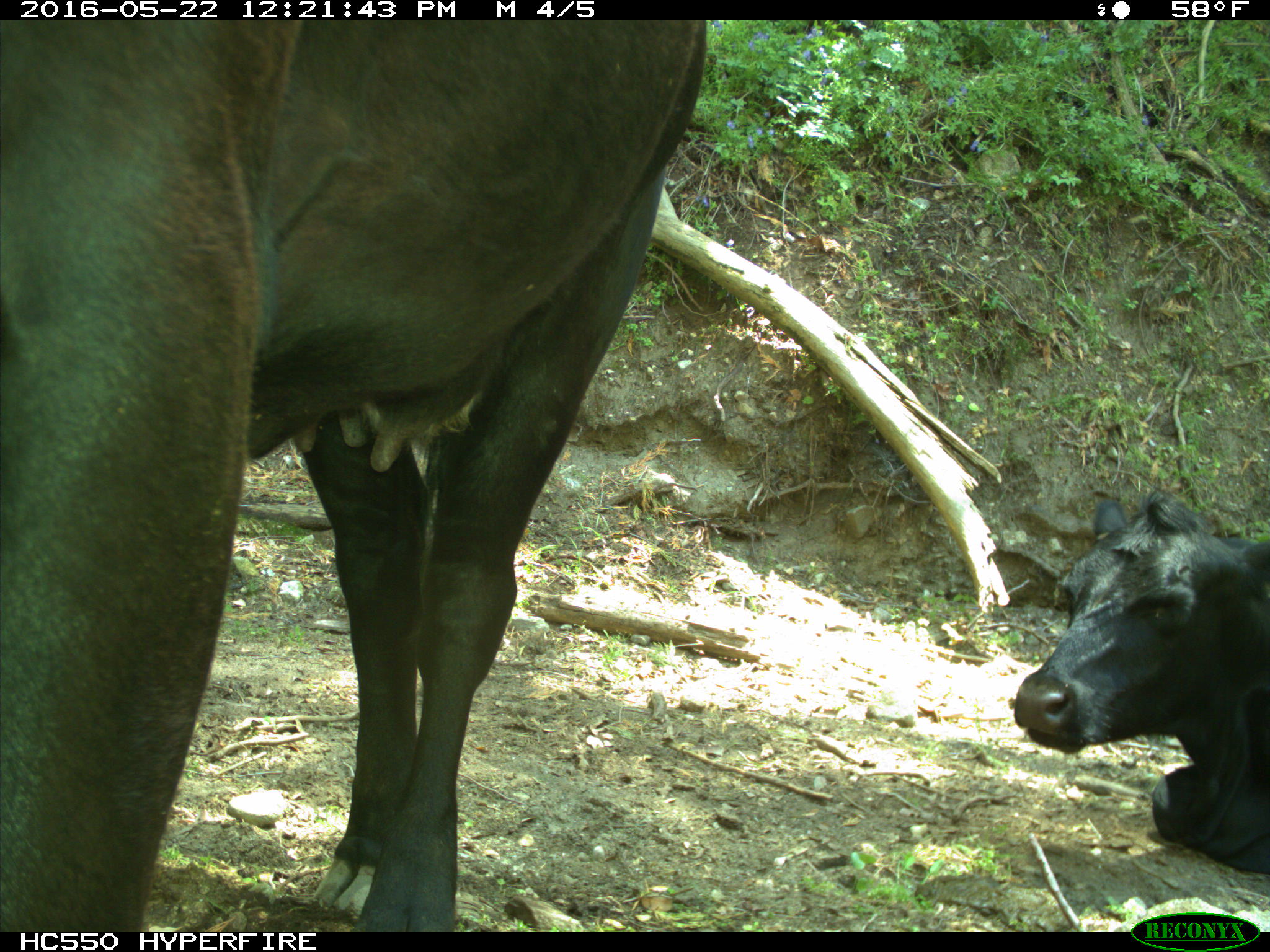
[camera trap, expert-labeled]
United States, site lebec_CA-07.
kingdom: Animalia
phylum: Chordata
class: Mammalia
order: Artiodactyla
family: Bovidae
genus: Bos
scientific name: Bos taurus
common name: domestic cow